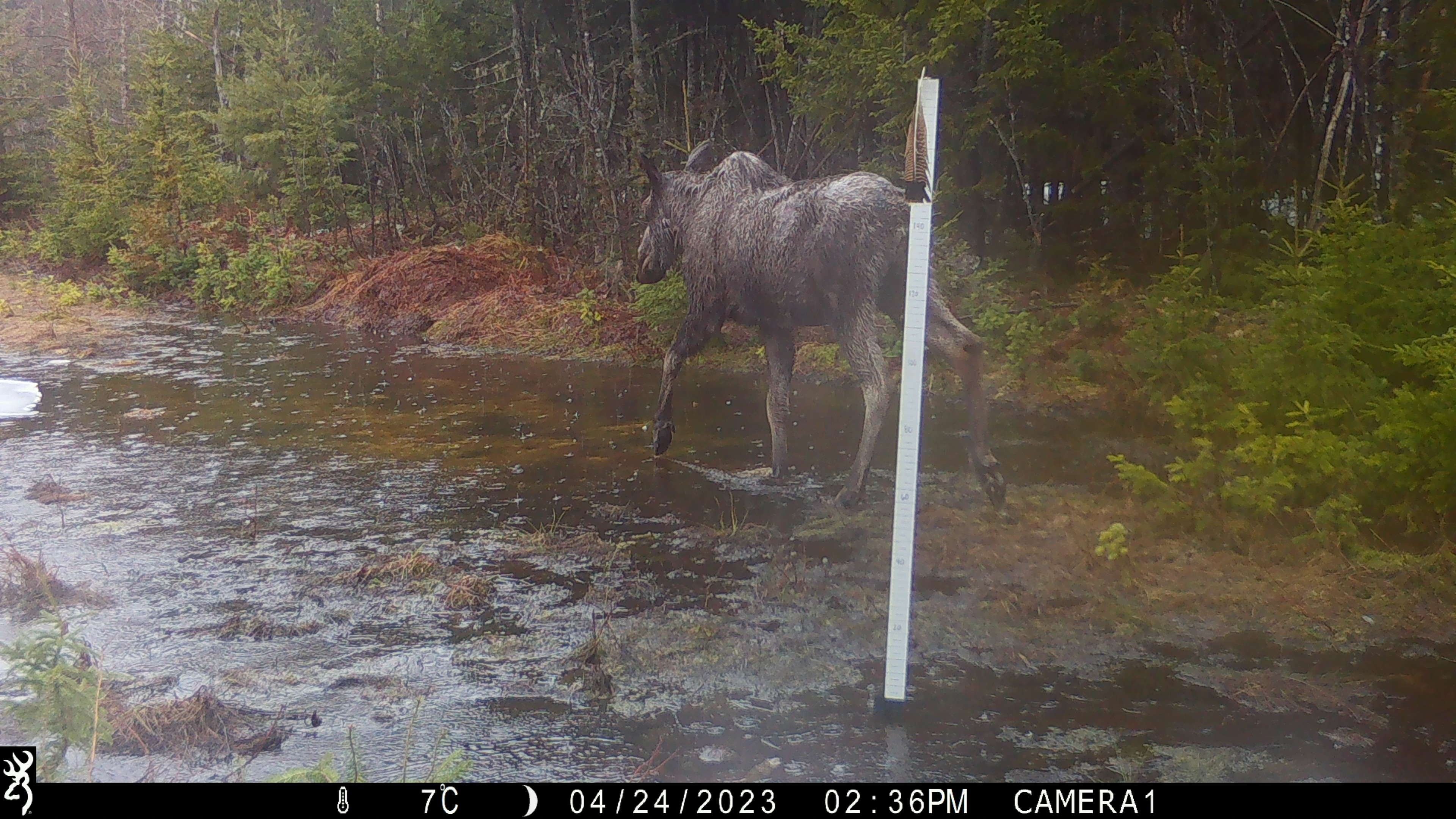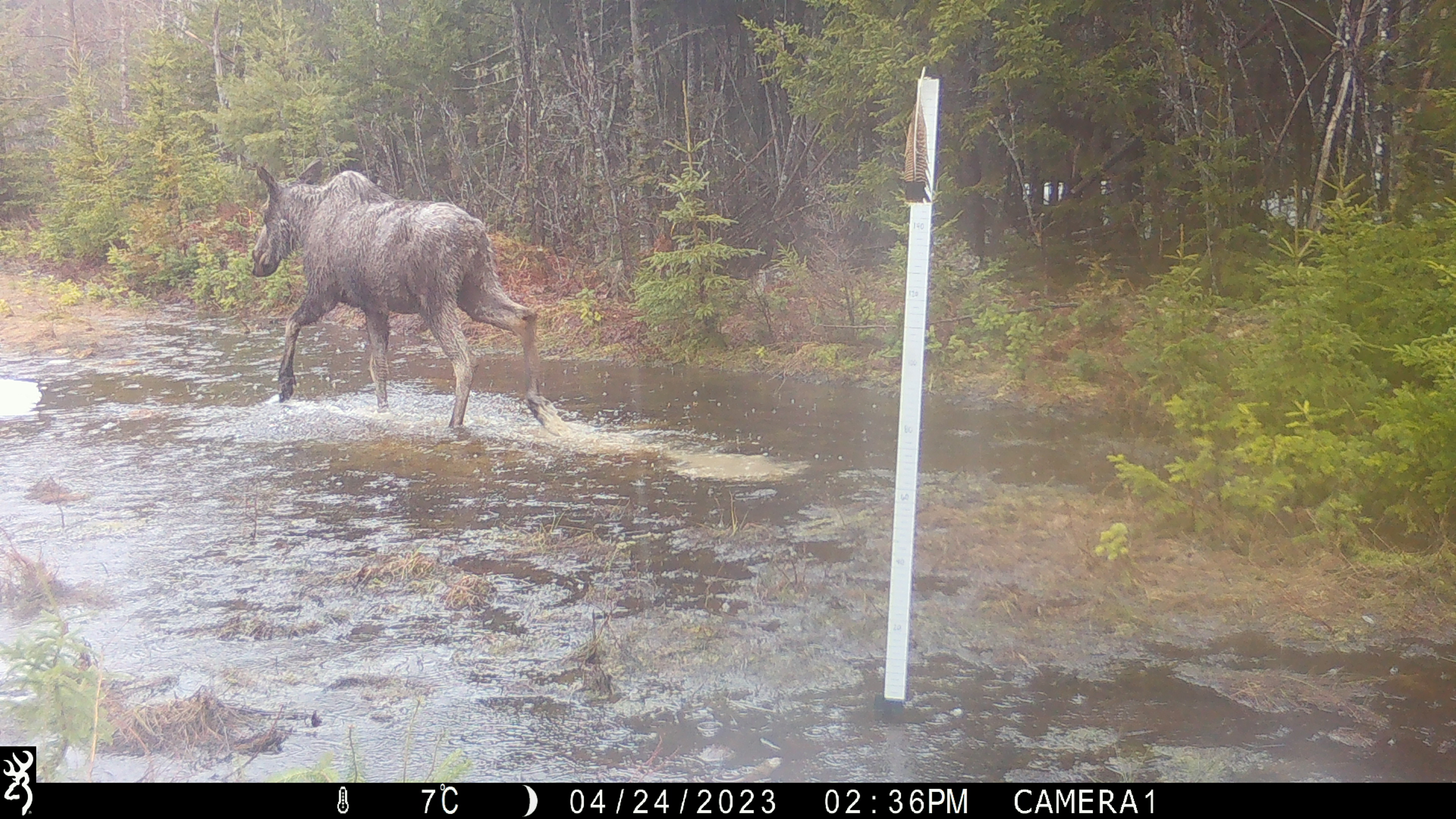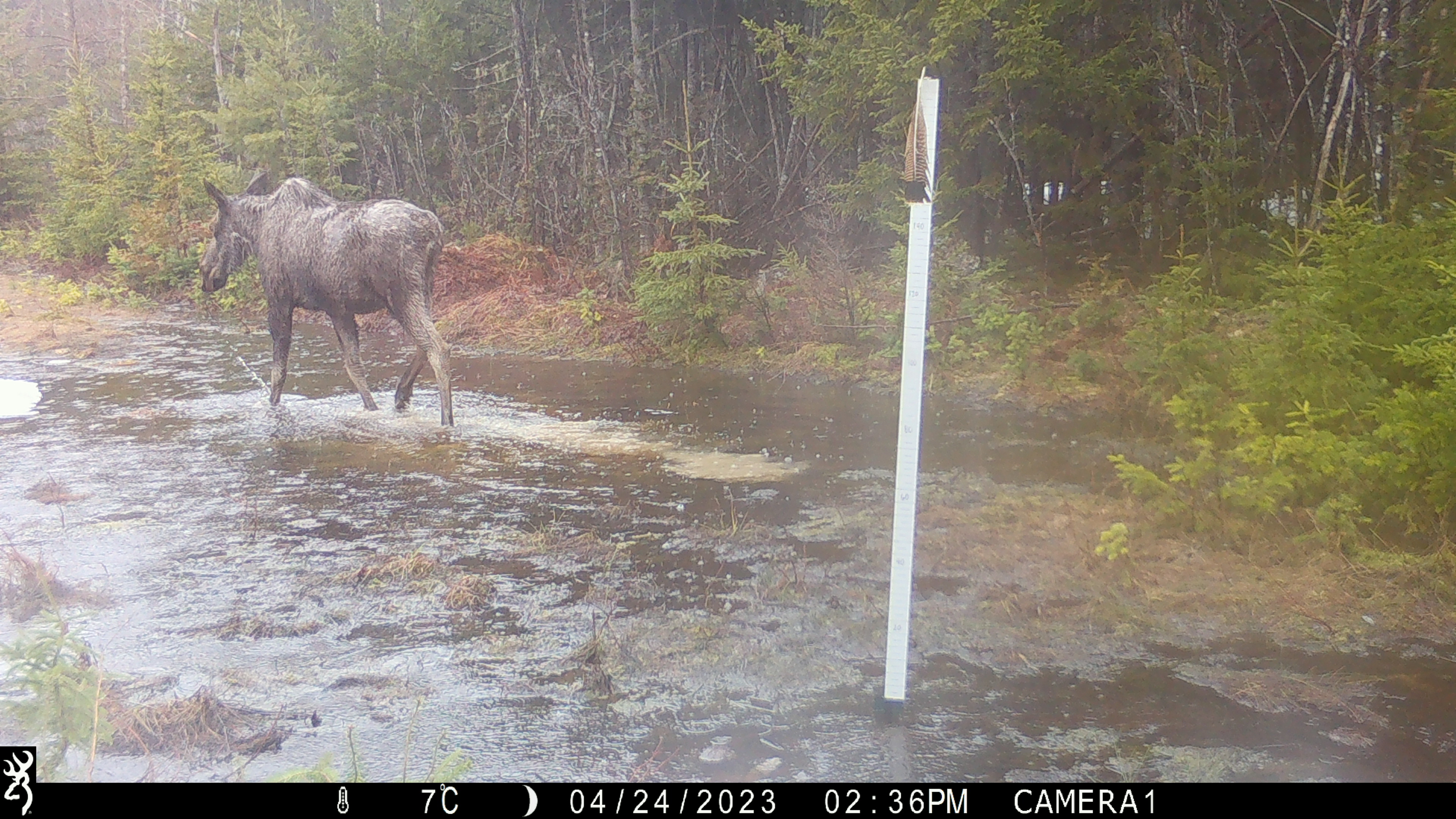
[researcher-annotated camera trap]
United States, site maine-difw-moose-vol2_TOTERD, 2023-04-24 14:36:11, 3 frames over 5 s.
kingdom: Animalia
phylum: Chordata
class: Mammalia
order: Artiodactyla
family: Cervidae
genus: Alces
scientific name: Alces alces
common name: moose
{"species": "moose (Alces alces)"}